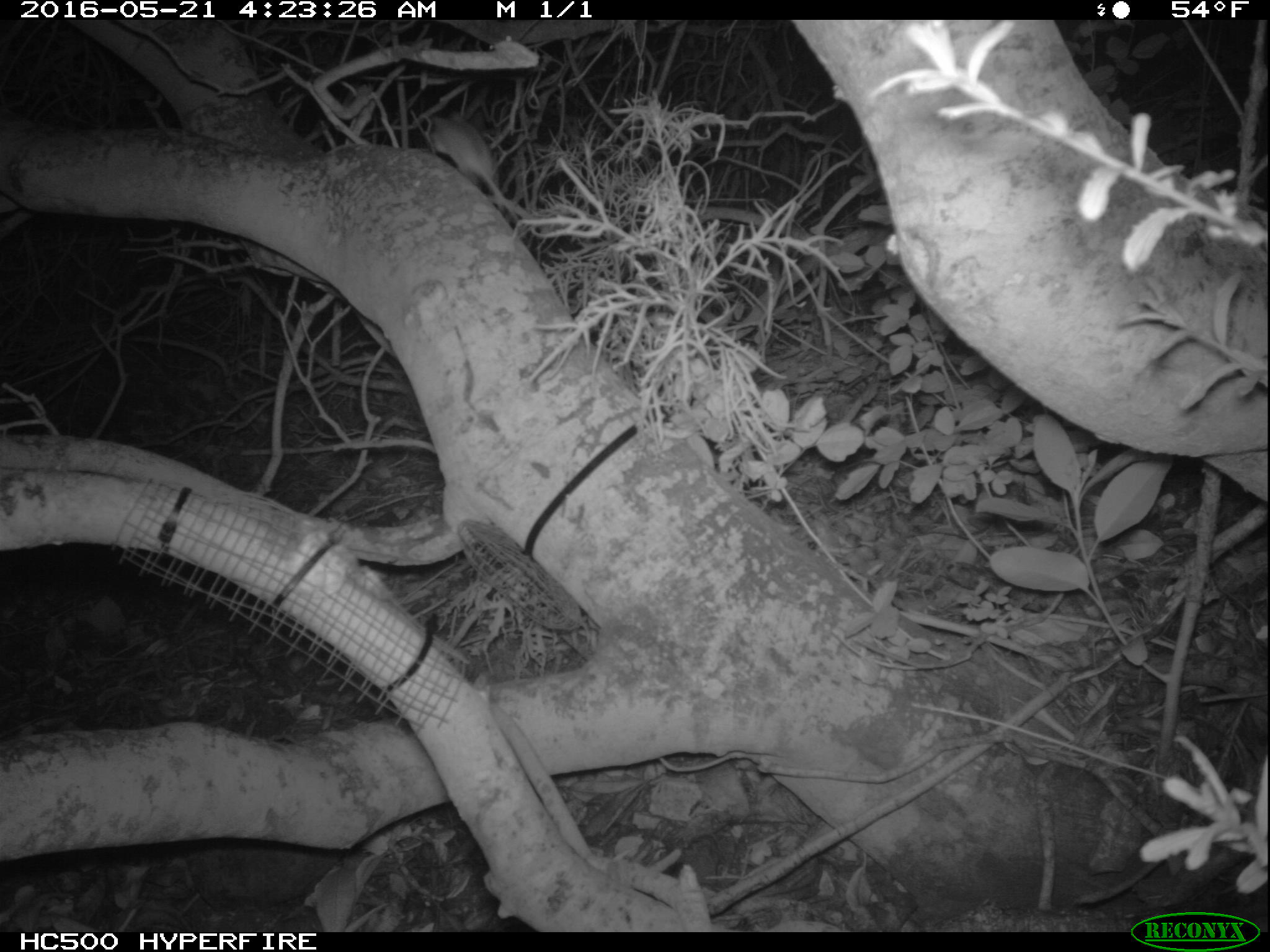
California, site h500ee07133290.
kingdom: Animalia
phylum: Chordata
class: Mammalia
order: Rodentia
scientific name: Rodentia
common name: rodent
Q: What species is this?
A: Rodent (Rodentia).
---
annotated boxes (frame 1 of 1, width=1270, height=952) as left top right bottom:
rodent: 430 112 518 220